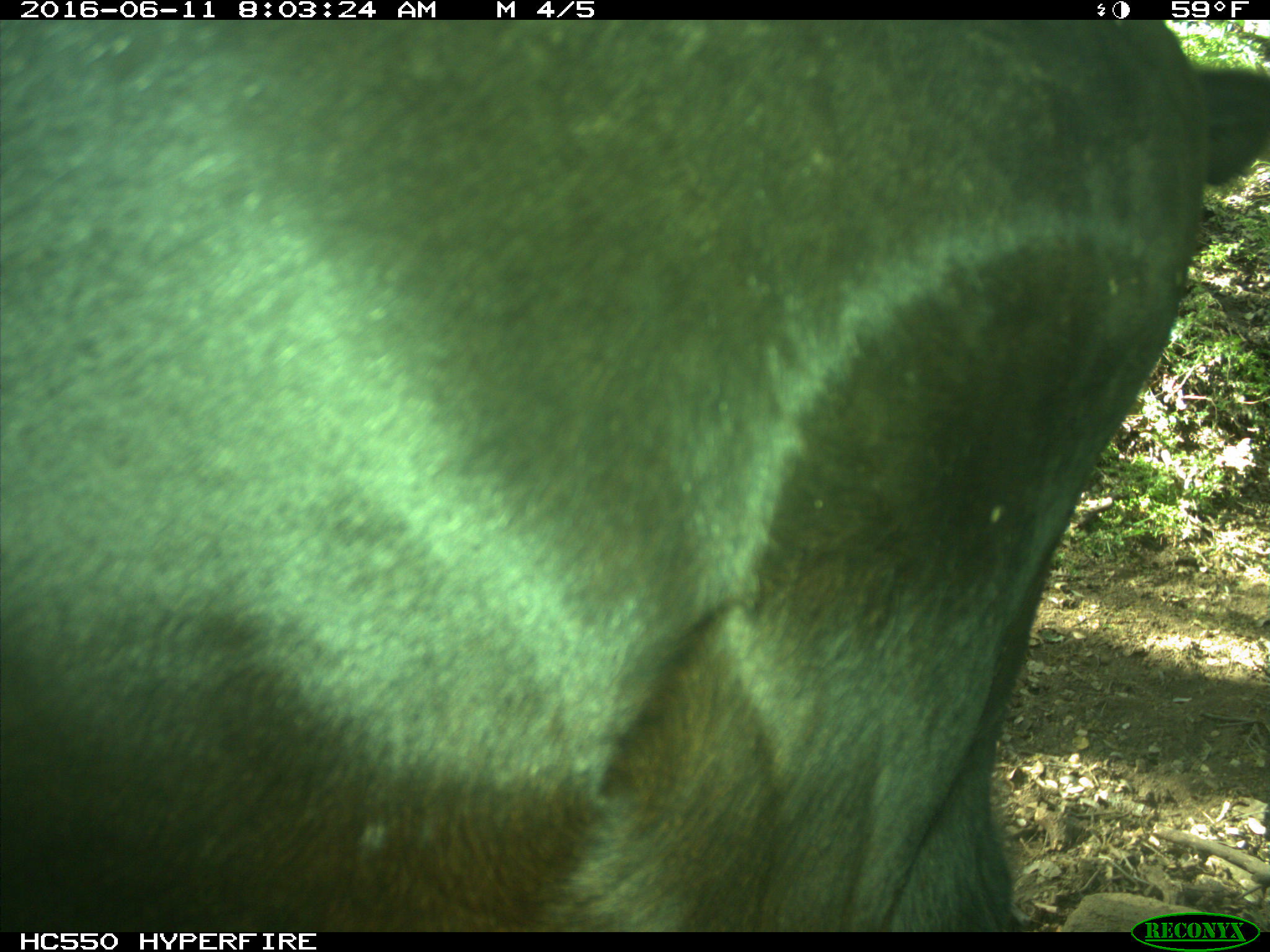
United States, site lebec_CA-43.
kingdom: Animalia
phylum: Chordata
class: Mammalia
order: Artiodactyla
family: Bovidae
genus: Bos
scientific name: Bos taurus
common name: domestic cow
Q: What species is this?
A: Bos taurus (domestic cow).